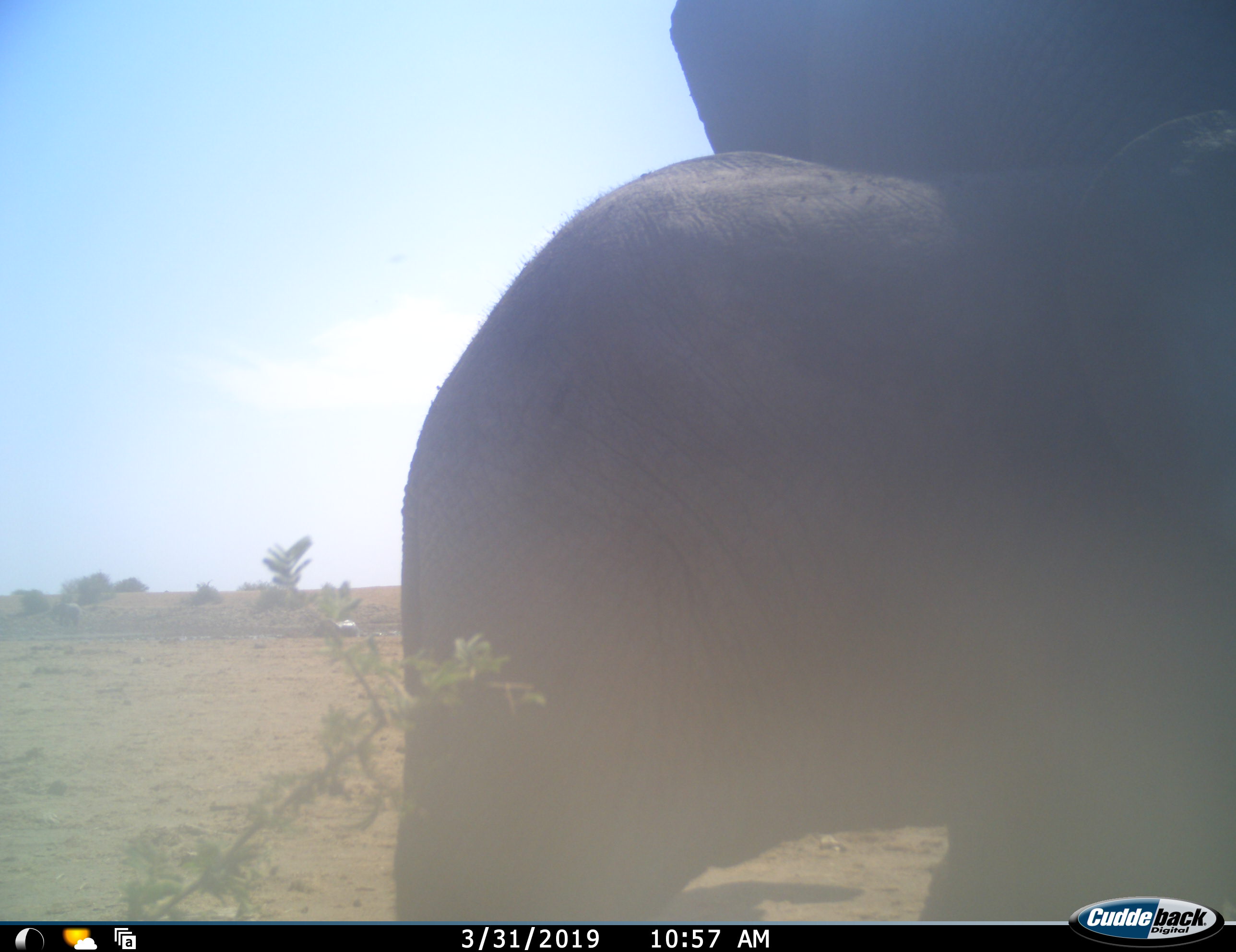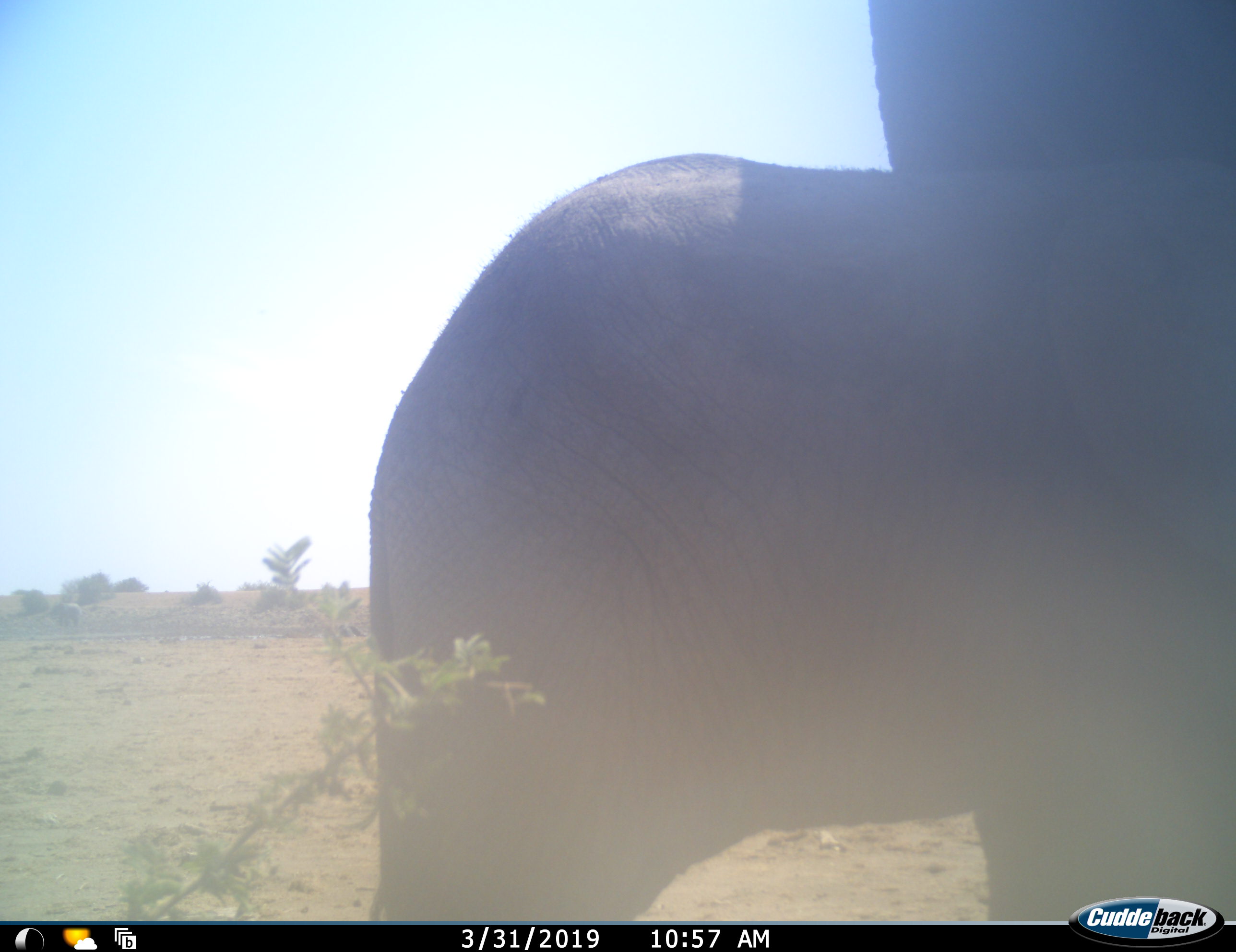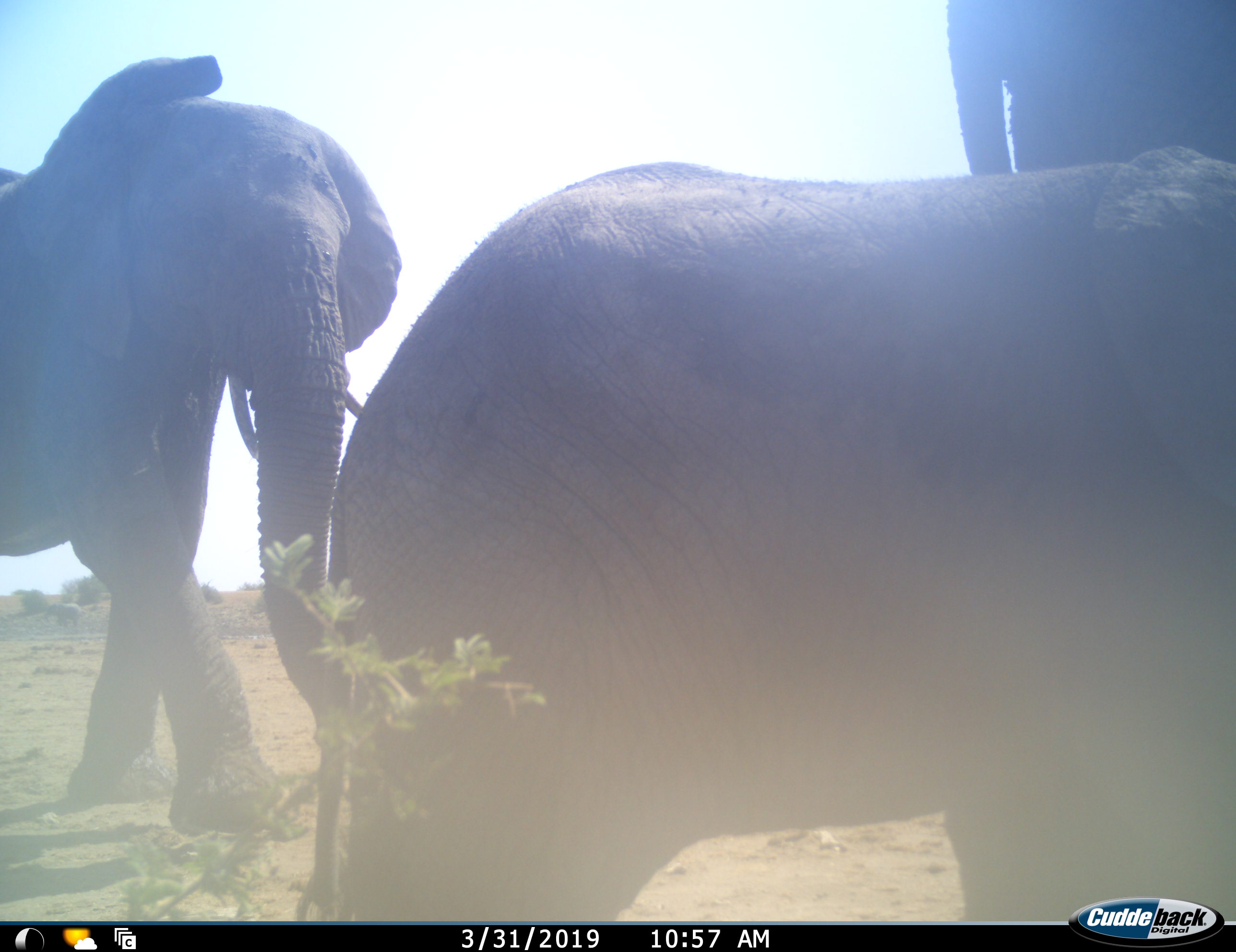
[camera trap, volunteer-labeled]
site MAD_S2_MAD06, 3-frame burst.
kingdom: Animalia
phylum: Chordata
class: Mammalia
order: Proboscidea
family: Elephantidae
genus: Loxodonta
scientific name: Loxodonta africana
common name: african bush elephant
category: elephant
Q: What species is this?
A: Elephant (african bush elephant) (Loxodonta africana).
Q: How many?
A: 3.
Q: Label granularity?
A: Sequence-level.